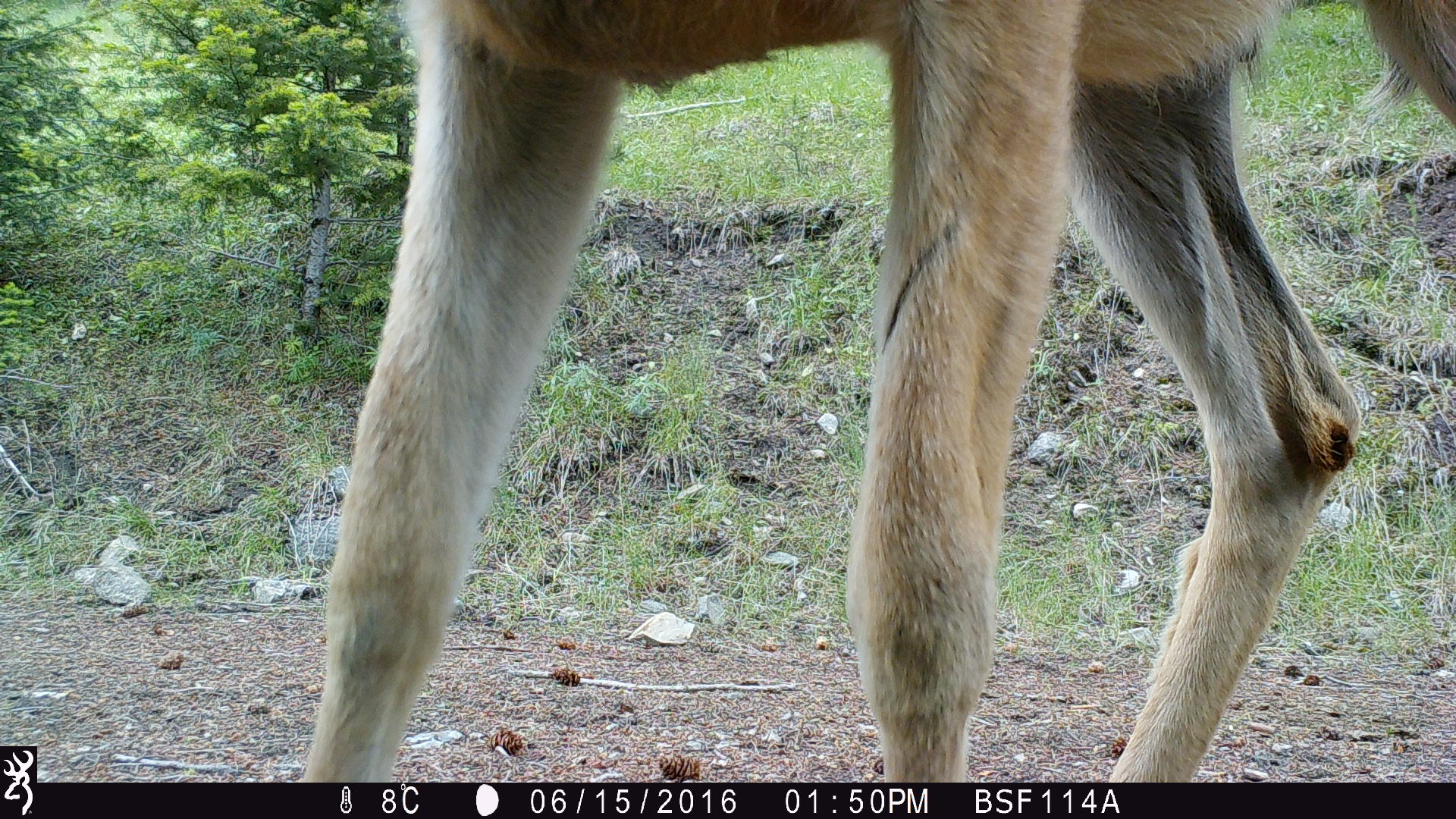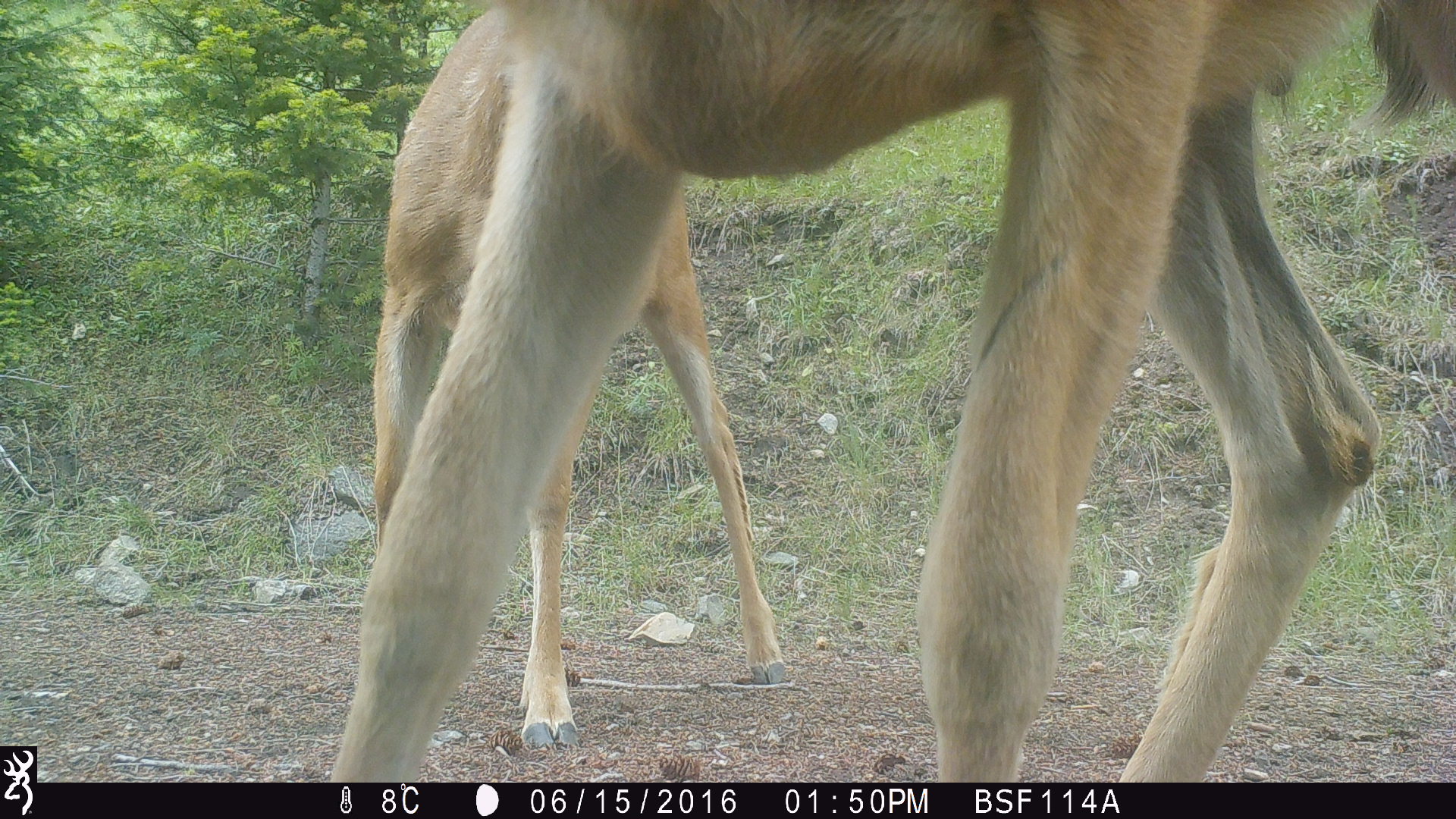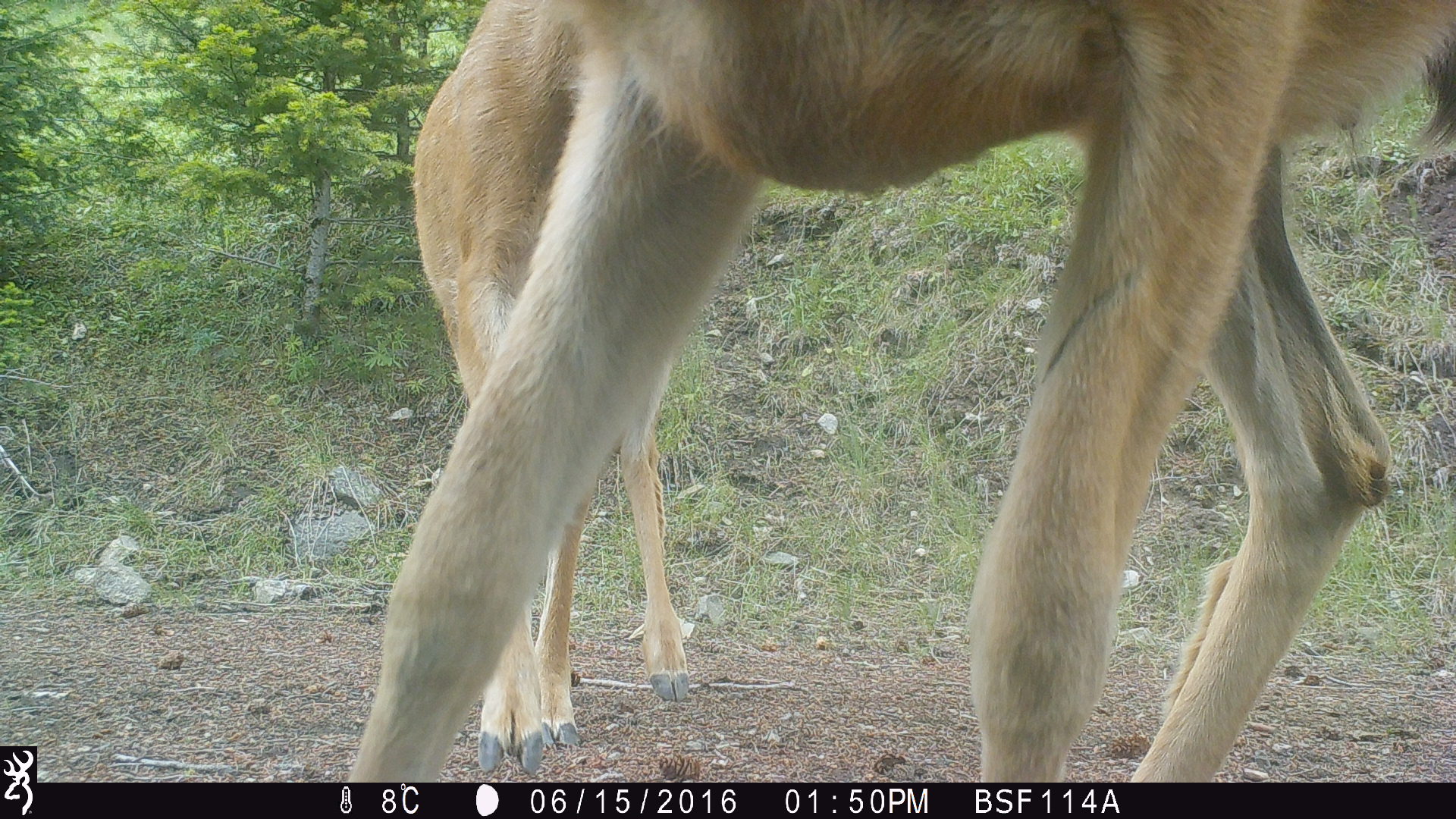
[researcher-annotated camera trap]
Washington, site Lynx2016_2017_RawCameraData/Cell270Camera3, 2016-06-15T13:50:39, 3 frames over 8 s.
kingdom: Animalia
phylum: Chordata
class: Mammalia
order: Artiodactyla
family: Cervidae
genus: Odocoileus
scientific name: Odocoileus hemionus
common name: mule deer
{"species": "Odocoileus hemionus (mule deer)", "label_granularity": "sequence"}